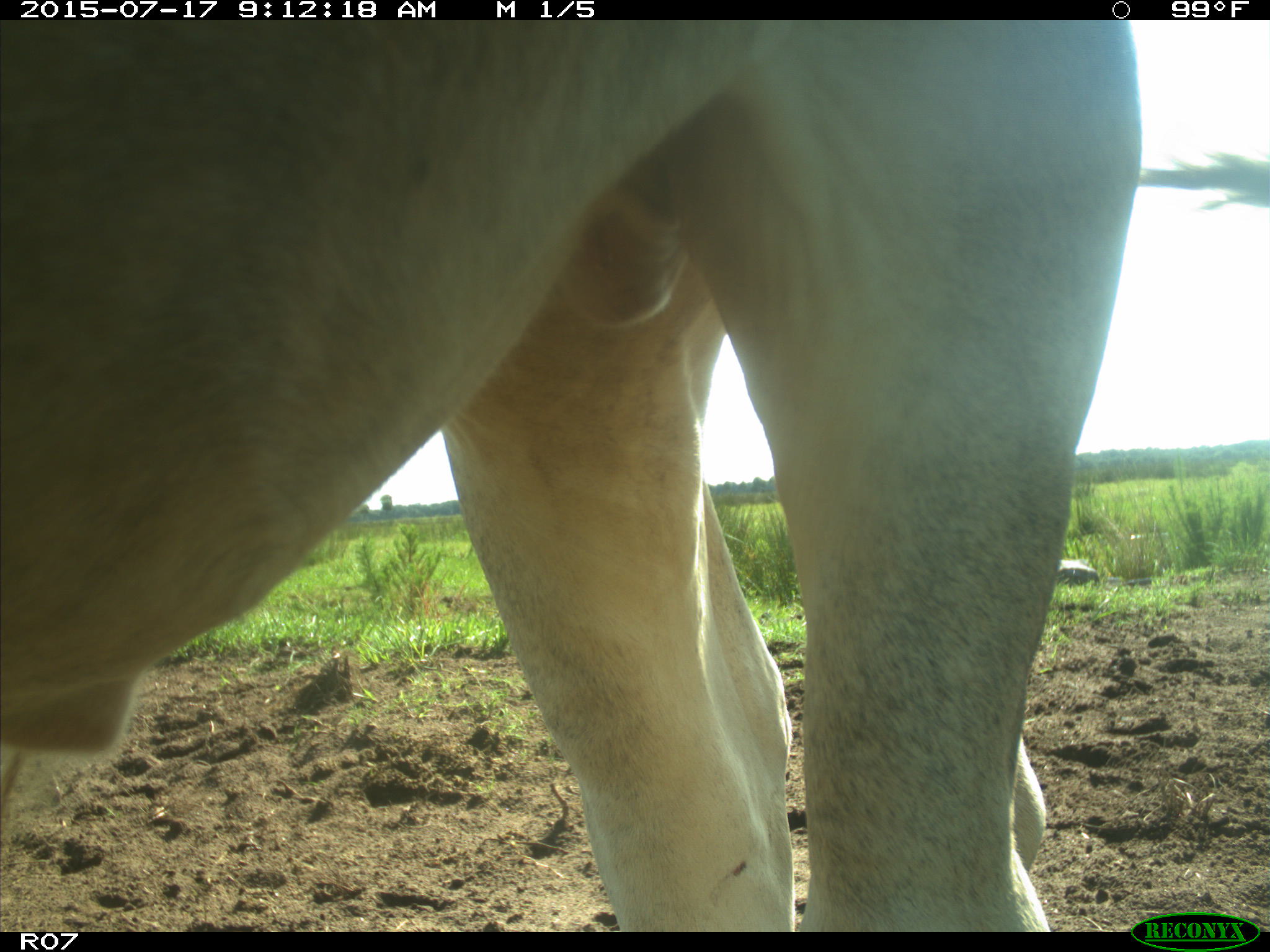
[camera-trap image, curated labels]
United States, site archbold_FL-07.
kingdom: Animalia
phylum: Chordata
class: Mammalia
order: Artiodactyla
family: Bovidae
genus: Bos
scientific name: Bos taurus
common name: domestic cow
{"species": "Bos taurus (domestic cow)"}